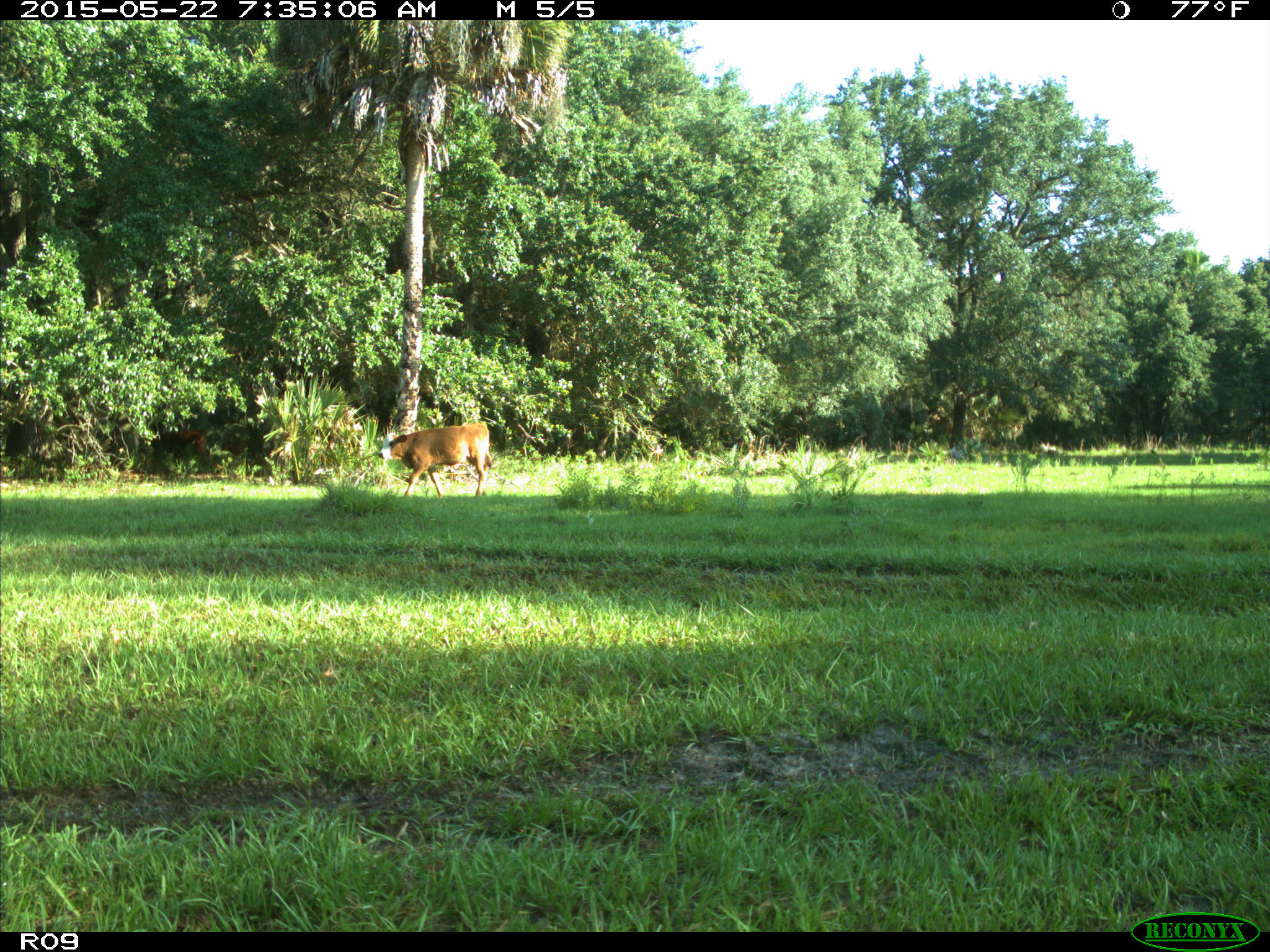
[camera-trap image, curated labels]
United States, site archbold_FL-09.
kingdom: Animalia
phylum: Chordata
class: Mammalia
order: Artiodactyla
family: Bovidae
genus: Bos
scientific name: Bos taurus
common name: domestic cow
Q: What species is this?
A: Bos taurus (domestic cow).